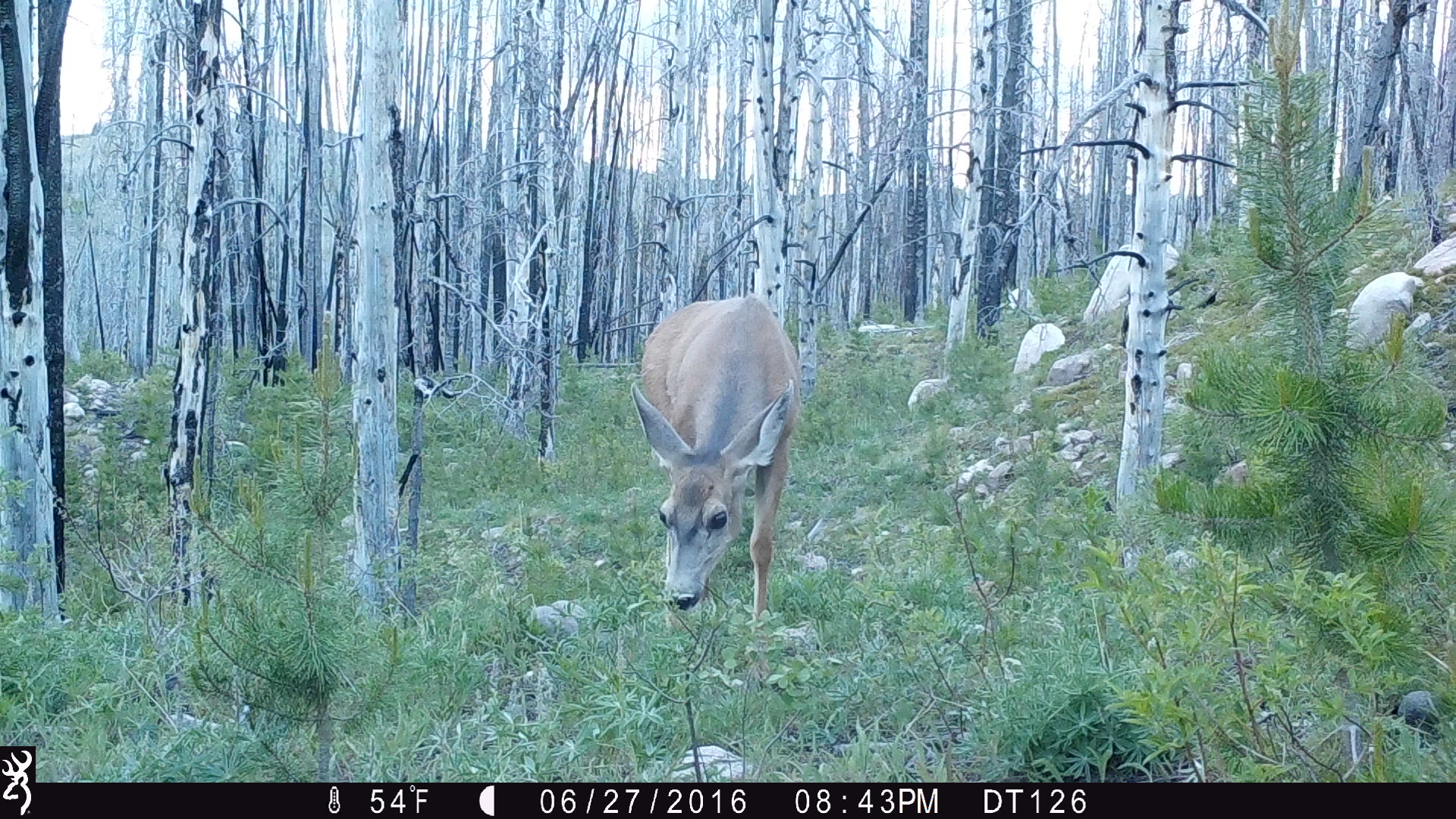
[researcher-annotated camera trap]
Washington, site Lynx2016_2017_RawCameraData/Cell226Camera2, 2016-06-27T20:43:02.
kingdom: Animalia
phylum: Chordata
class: Mammalia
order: Artiodactyla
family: Cervidae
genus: Odocoileus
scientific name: Odocoileus hemionus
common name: mule deer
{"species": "Odocoileus hemionus (mule deer)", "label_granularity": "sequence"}